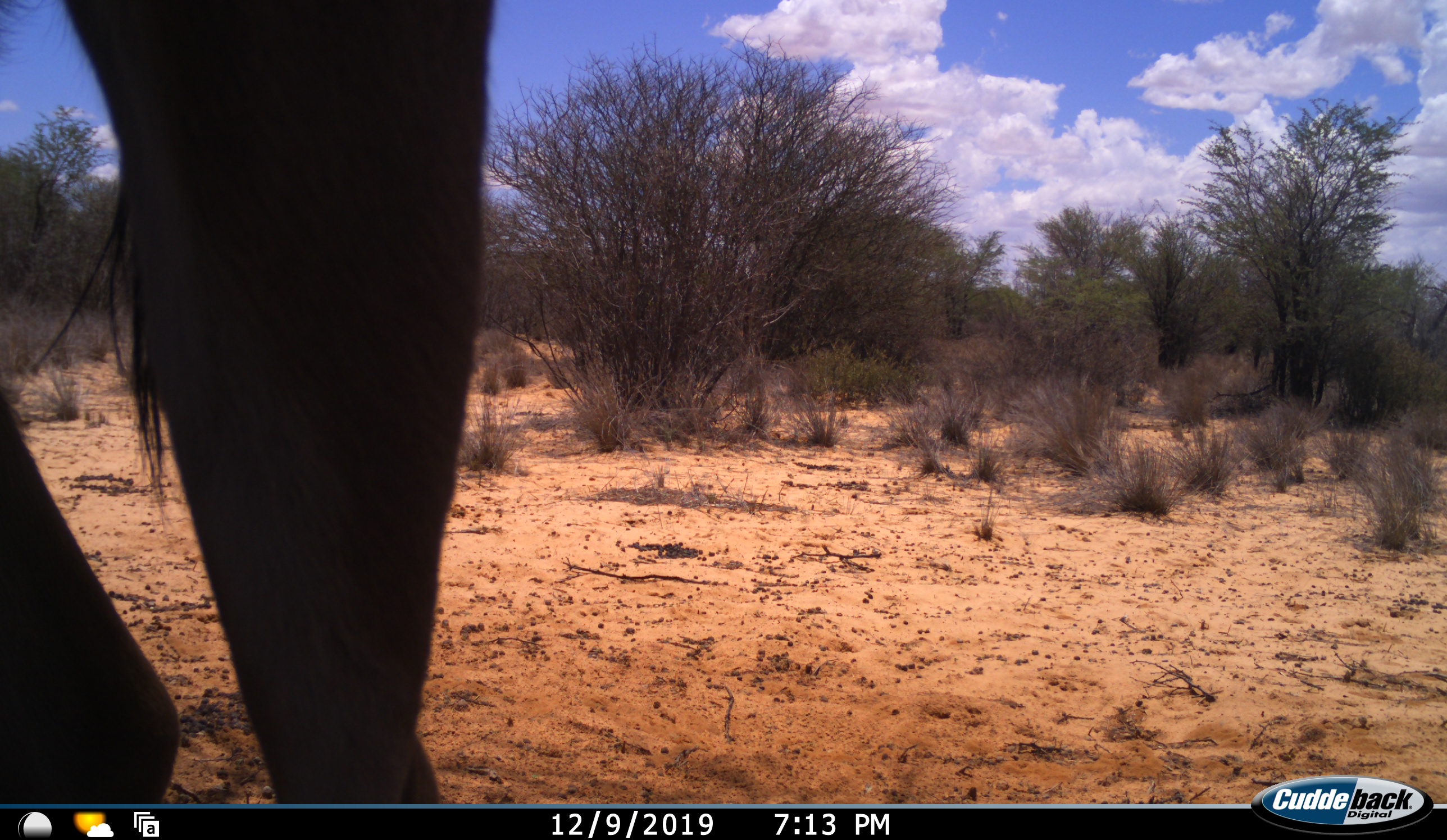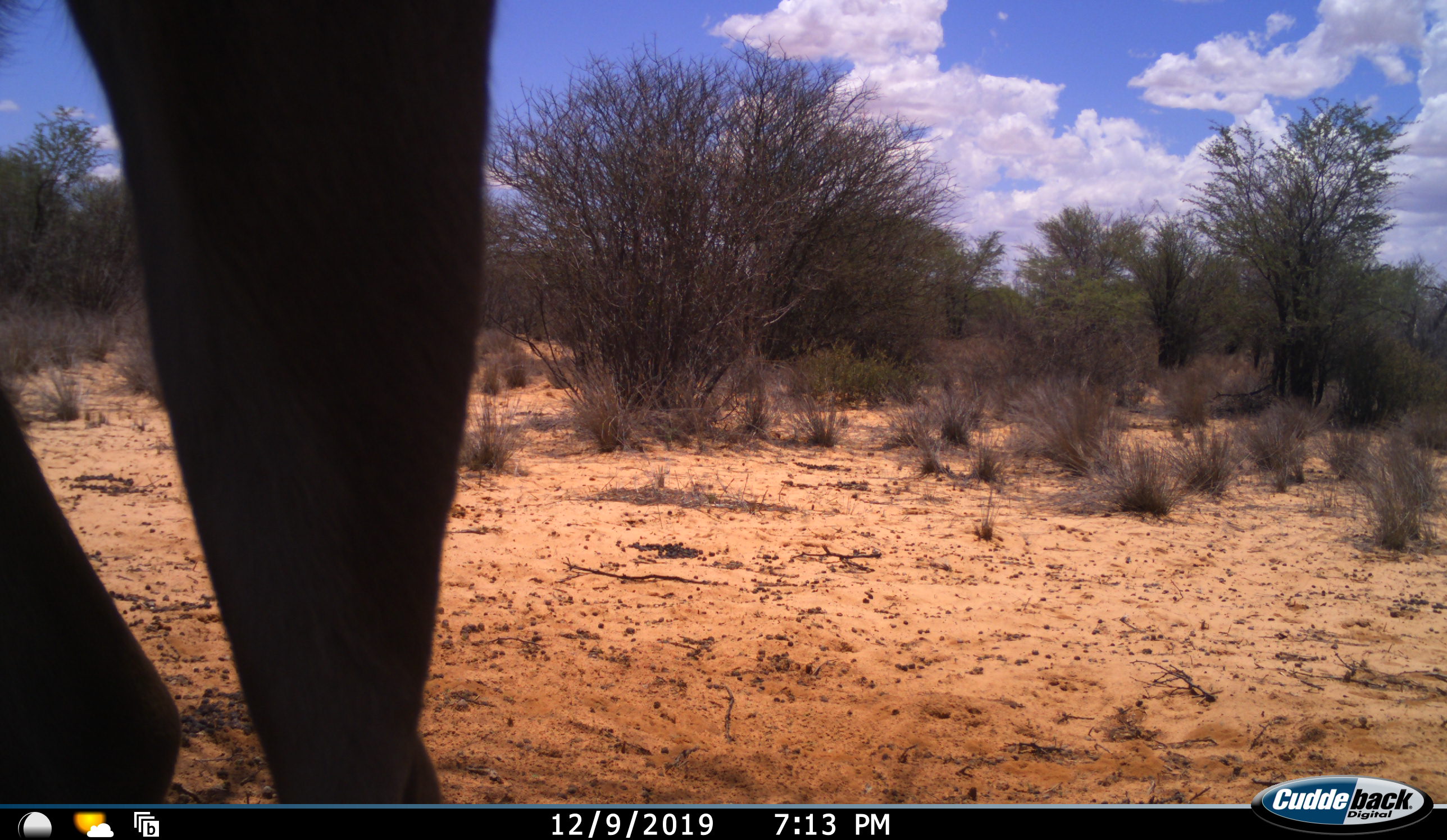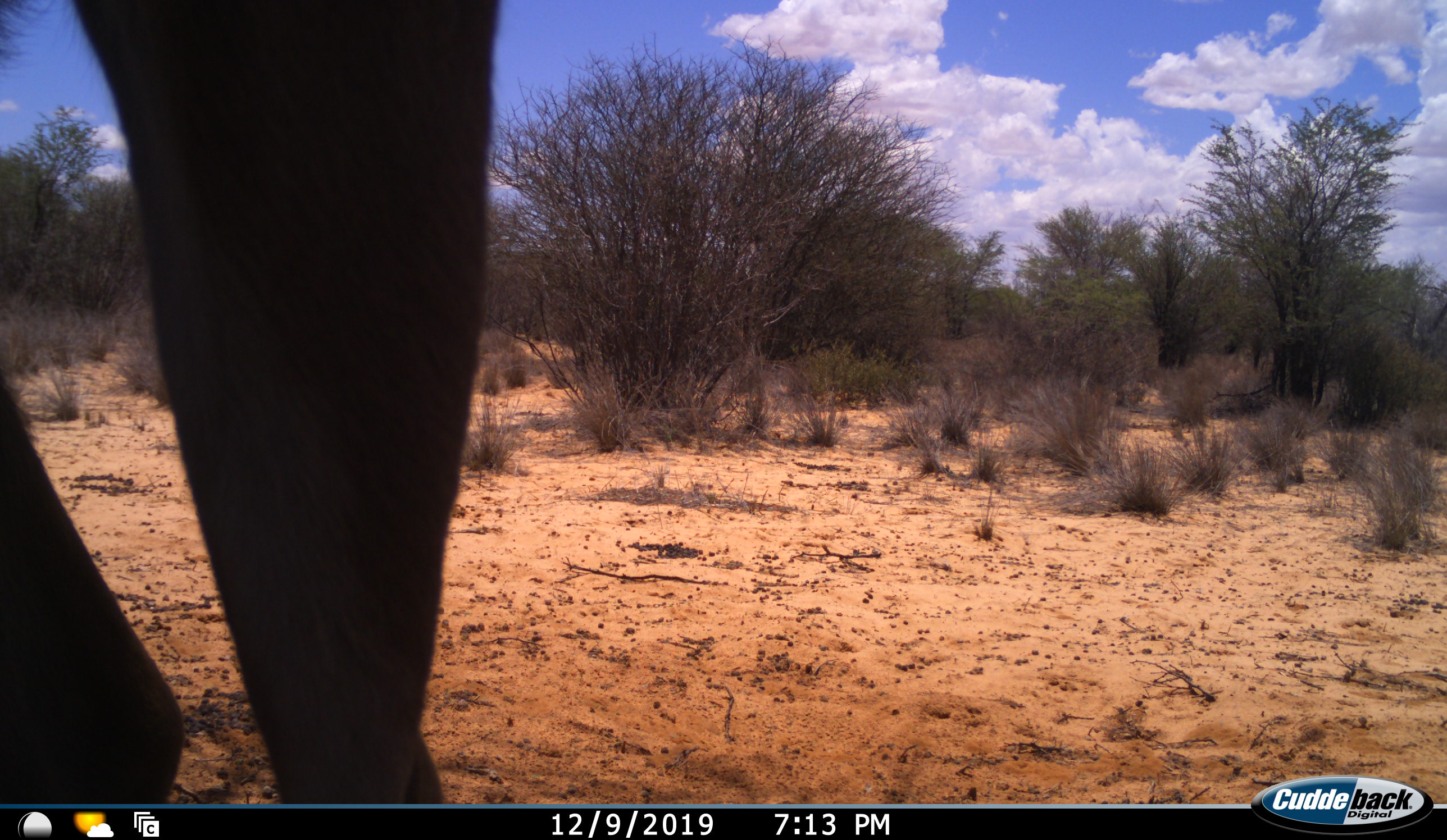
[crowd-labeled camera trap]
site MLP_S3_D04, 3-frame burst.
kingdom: Animalia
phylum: Chordata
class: Mammalia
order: Artiodactyla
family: Bovidae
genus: Connochaetes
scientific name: Connochaetes taurinus taurinus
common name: blue wildebeest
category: wildebeestblue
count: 1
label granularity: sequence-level